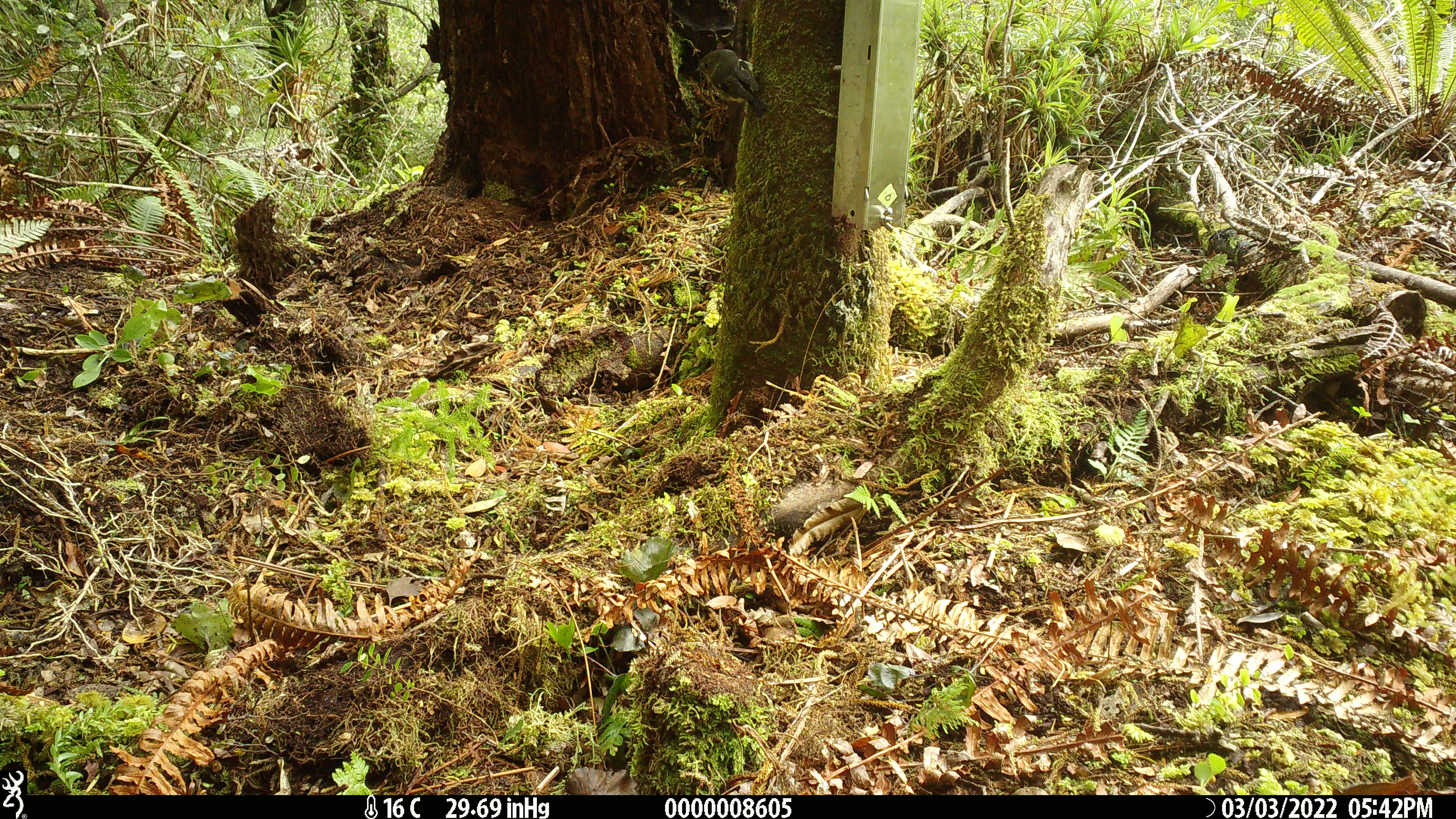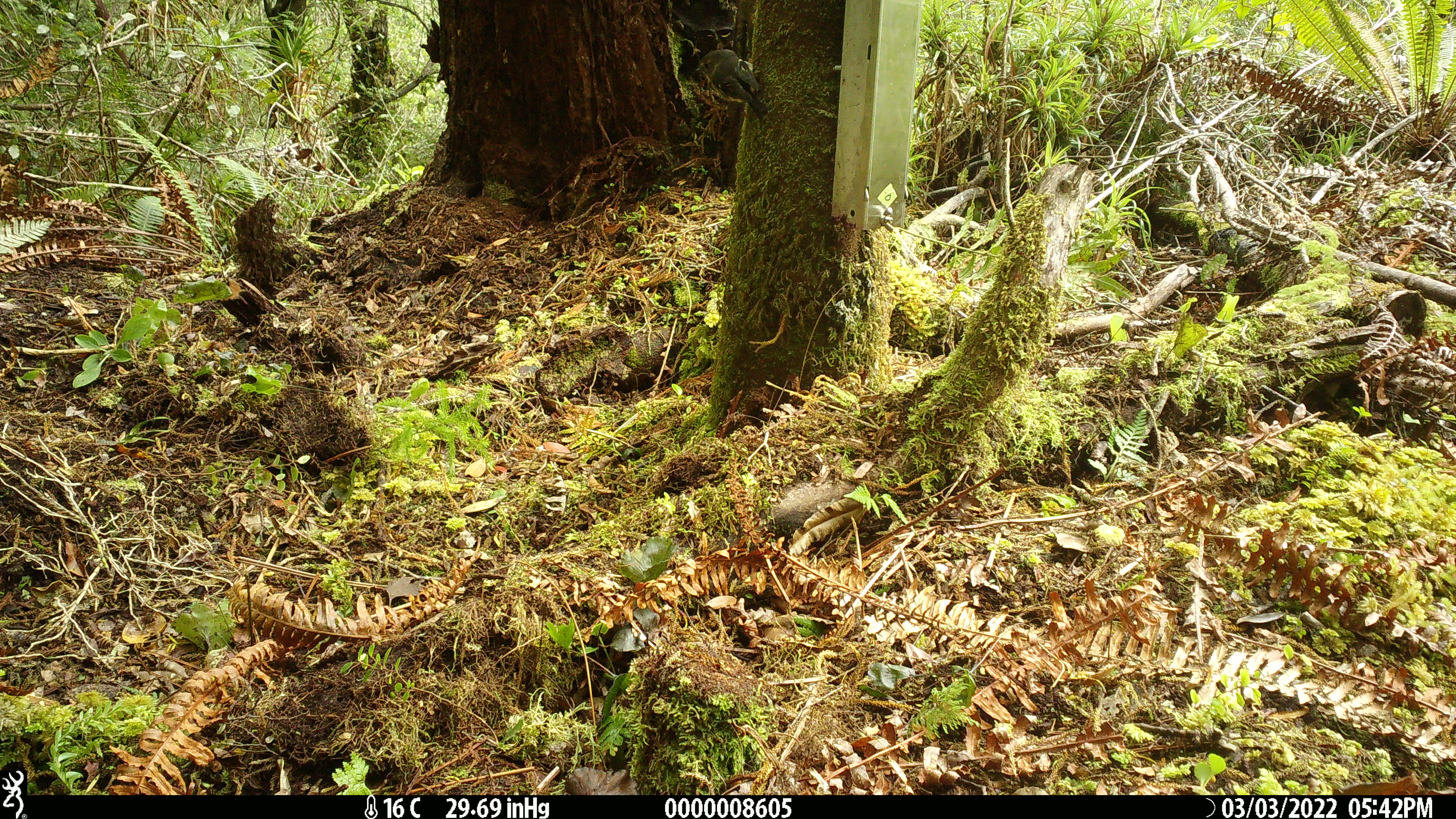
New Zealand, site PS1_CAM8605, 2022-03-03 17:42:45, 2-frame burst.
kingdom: Animalia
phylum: Chordata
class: Aves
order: Passeriformes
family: Petroicidae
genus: Petroica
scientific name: Petroica macrocephala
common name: tomtit